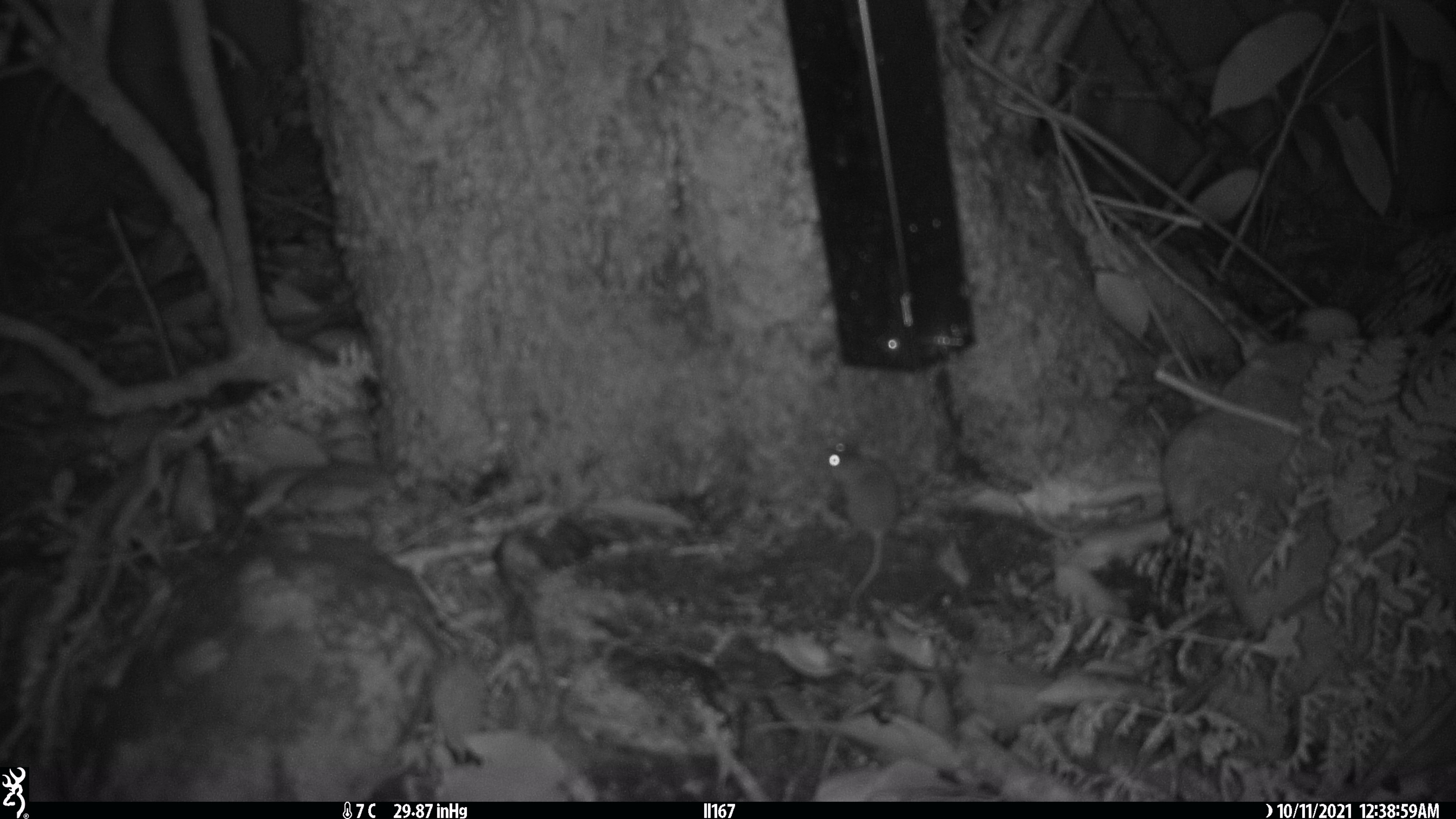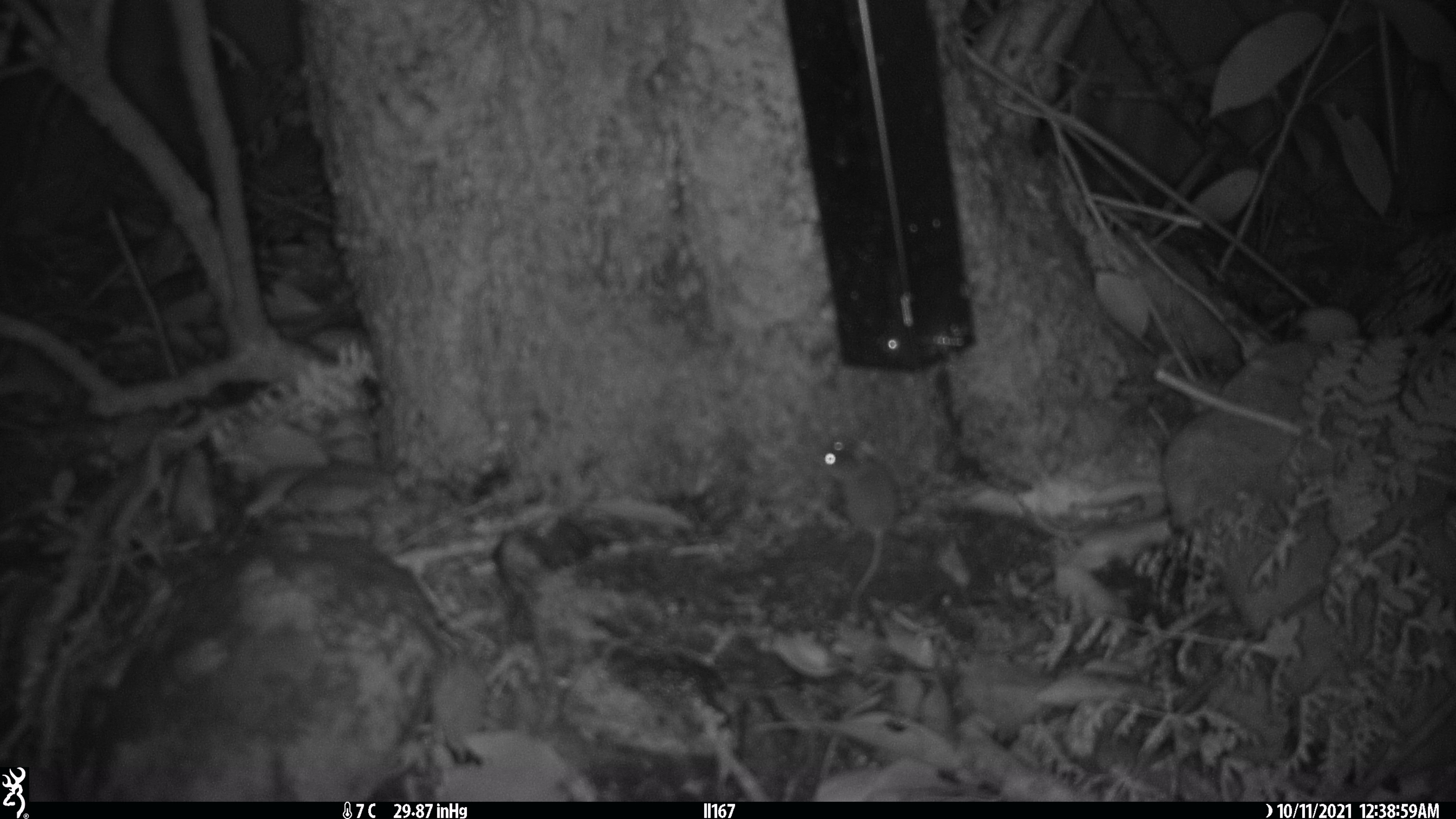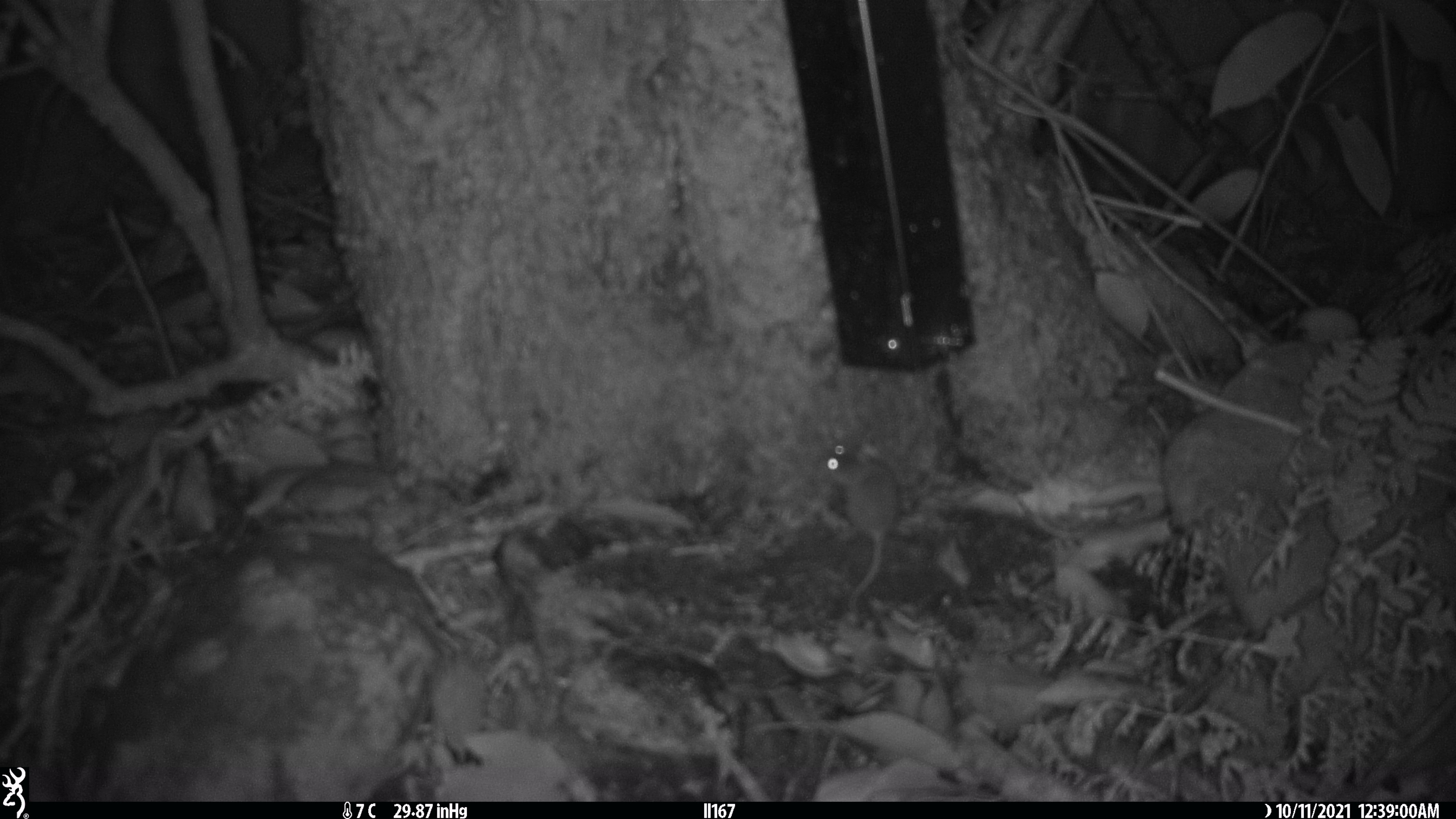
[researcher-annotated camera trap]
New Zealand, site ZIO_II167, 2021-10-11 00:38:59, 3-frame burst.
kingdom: Animalia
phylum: Chordata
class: Mammalia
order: Rodentia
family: Muridae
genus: Mus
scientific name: Mus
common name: mouse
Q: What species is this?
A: Mouse (Mus).